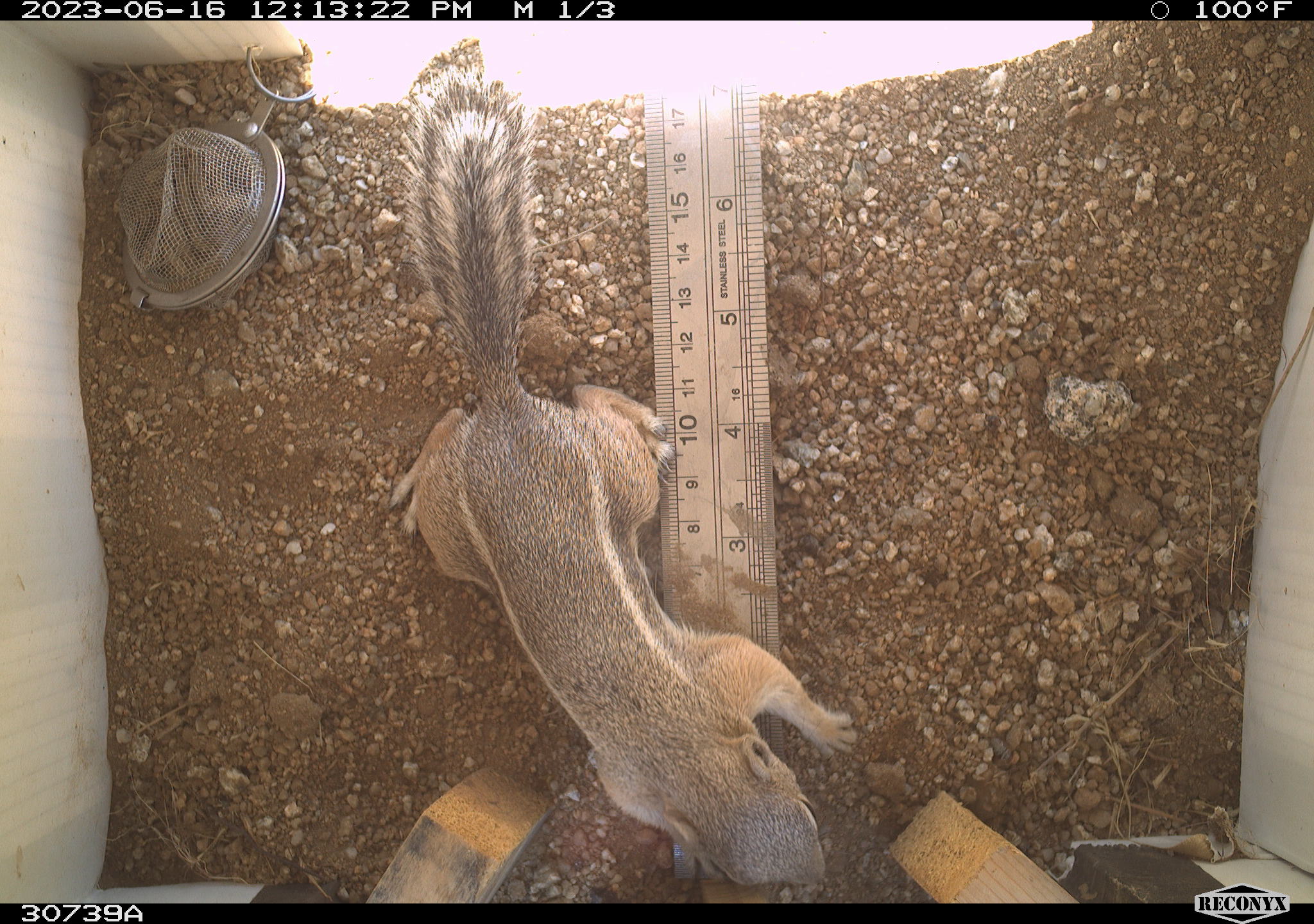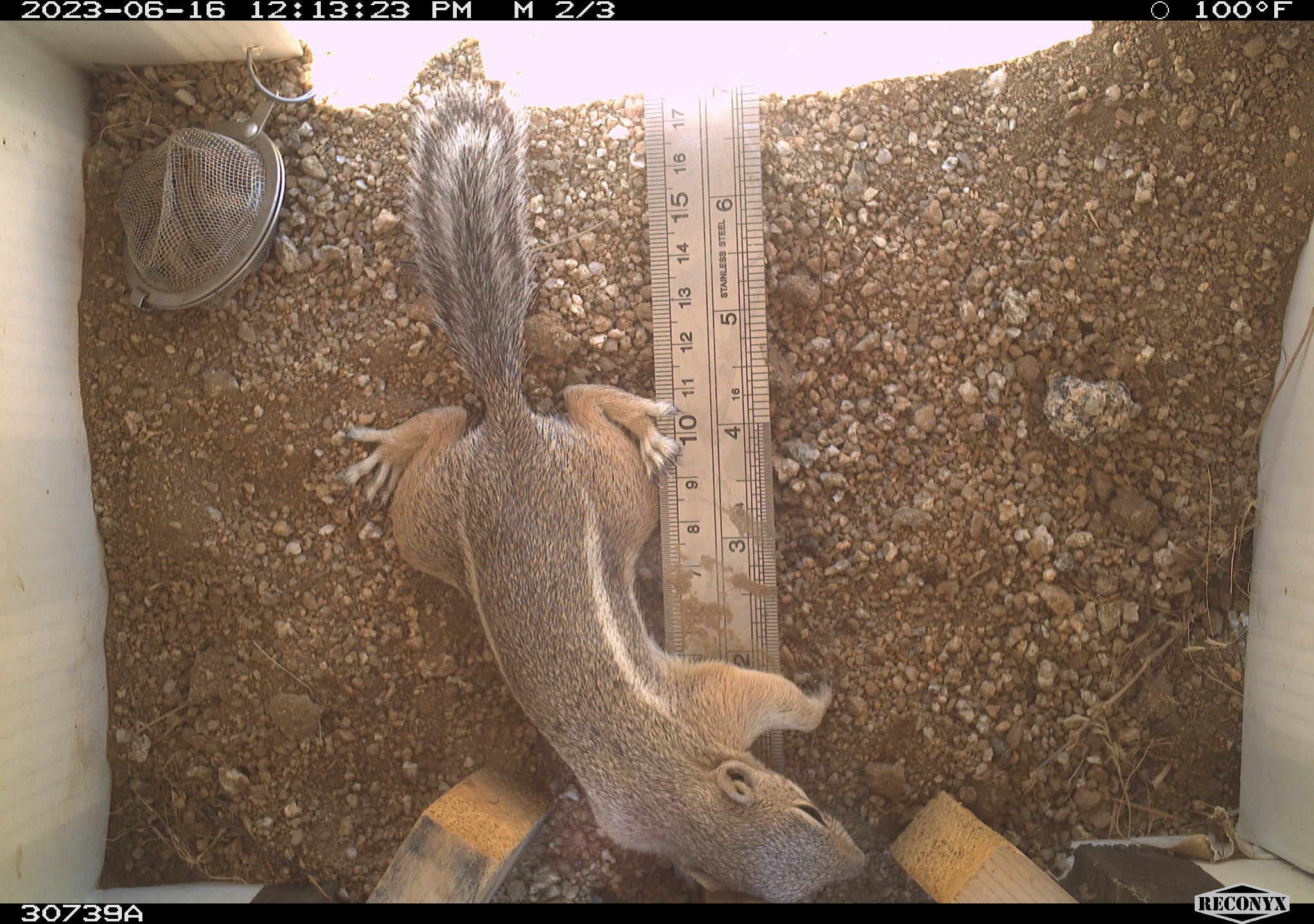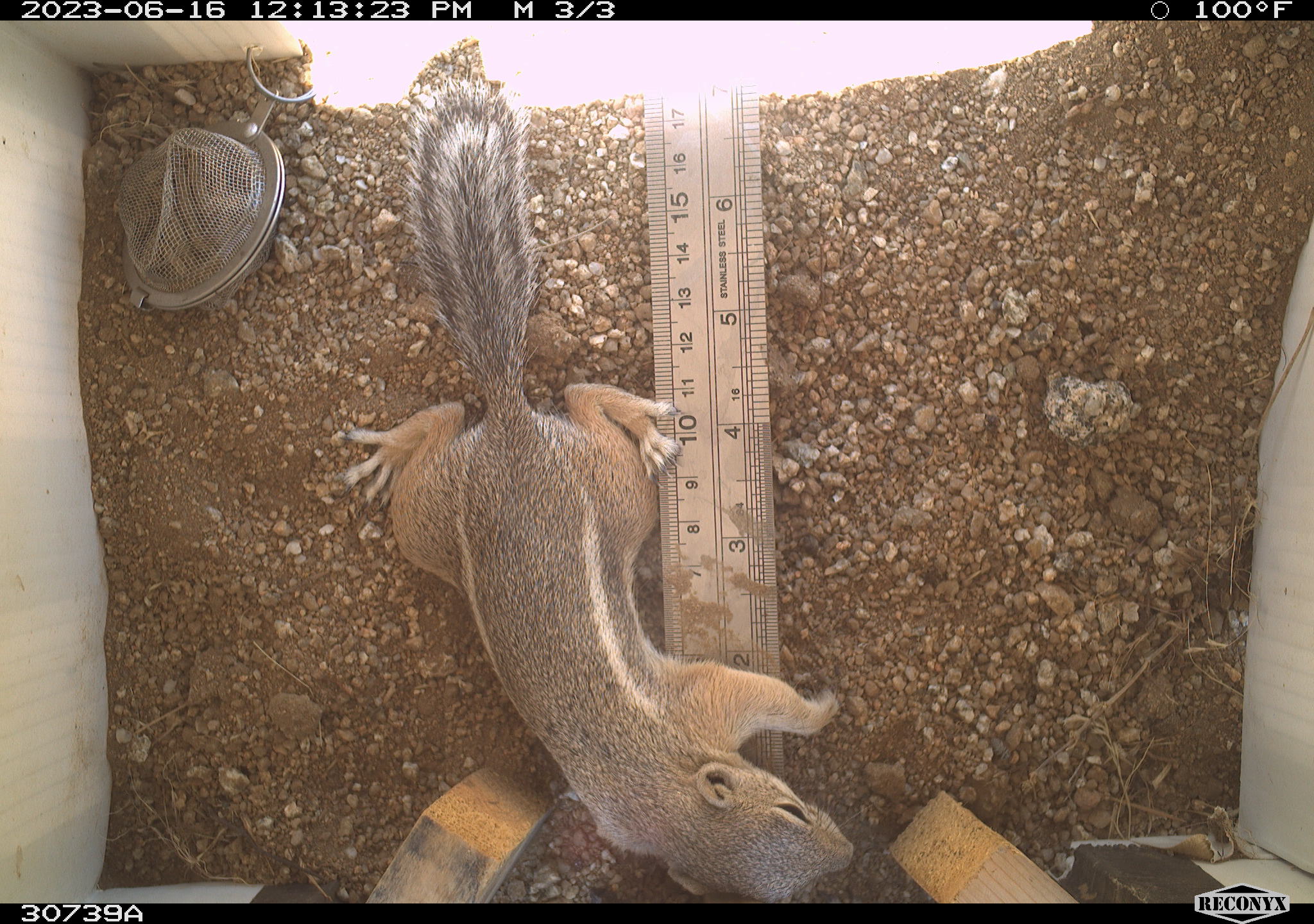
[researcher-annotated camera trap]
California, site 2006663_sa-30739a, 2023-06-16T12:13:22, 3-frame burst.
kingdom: Animalia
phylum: Chordata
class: Mammalia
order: Rodentia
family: Sciuridae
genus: Ammospermophilus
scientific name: Ammospermophilus leucurus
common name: white-tailed antelope squirrel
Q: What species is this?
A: White-tailed antelope squirrel (Ammospermophilus leucurus).